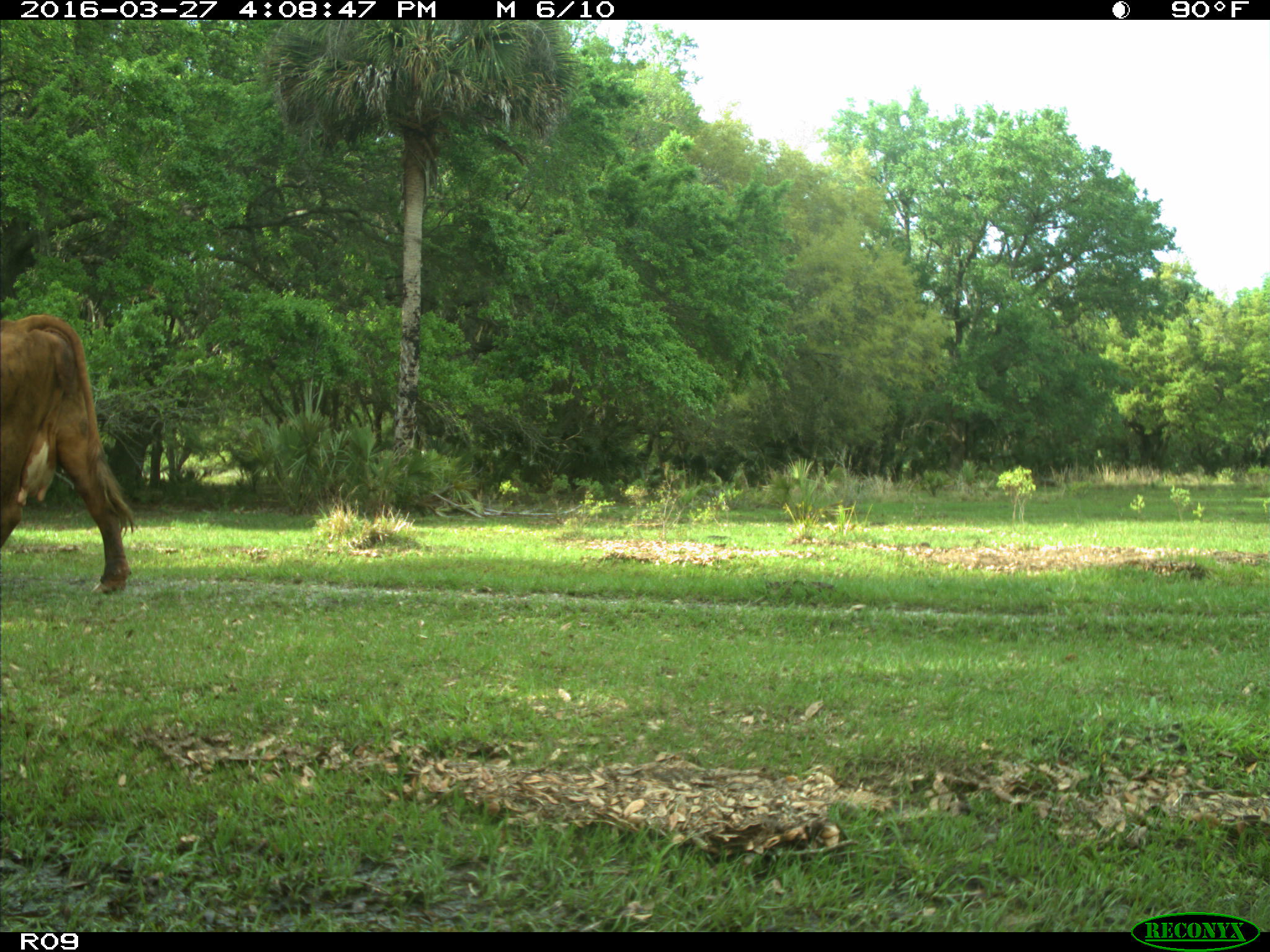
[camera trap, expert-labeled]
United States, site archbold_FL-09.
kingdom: Animalia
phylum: Chordata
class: Mammalia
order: Artiodactyla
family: Bovidae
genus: Bos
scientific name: Bos taurus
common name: domestic cow